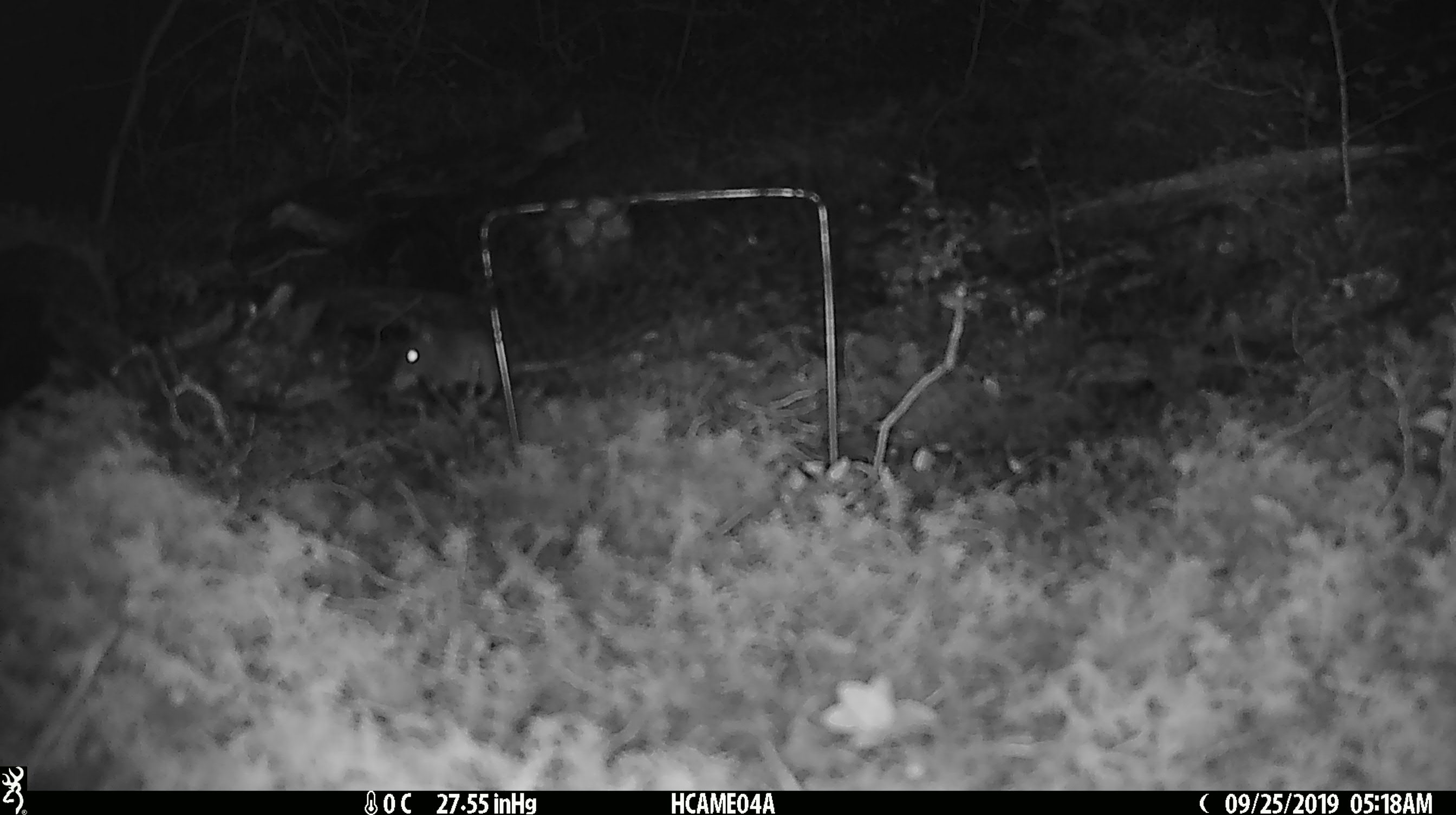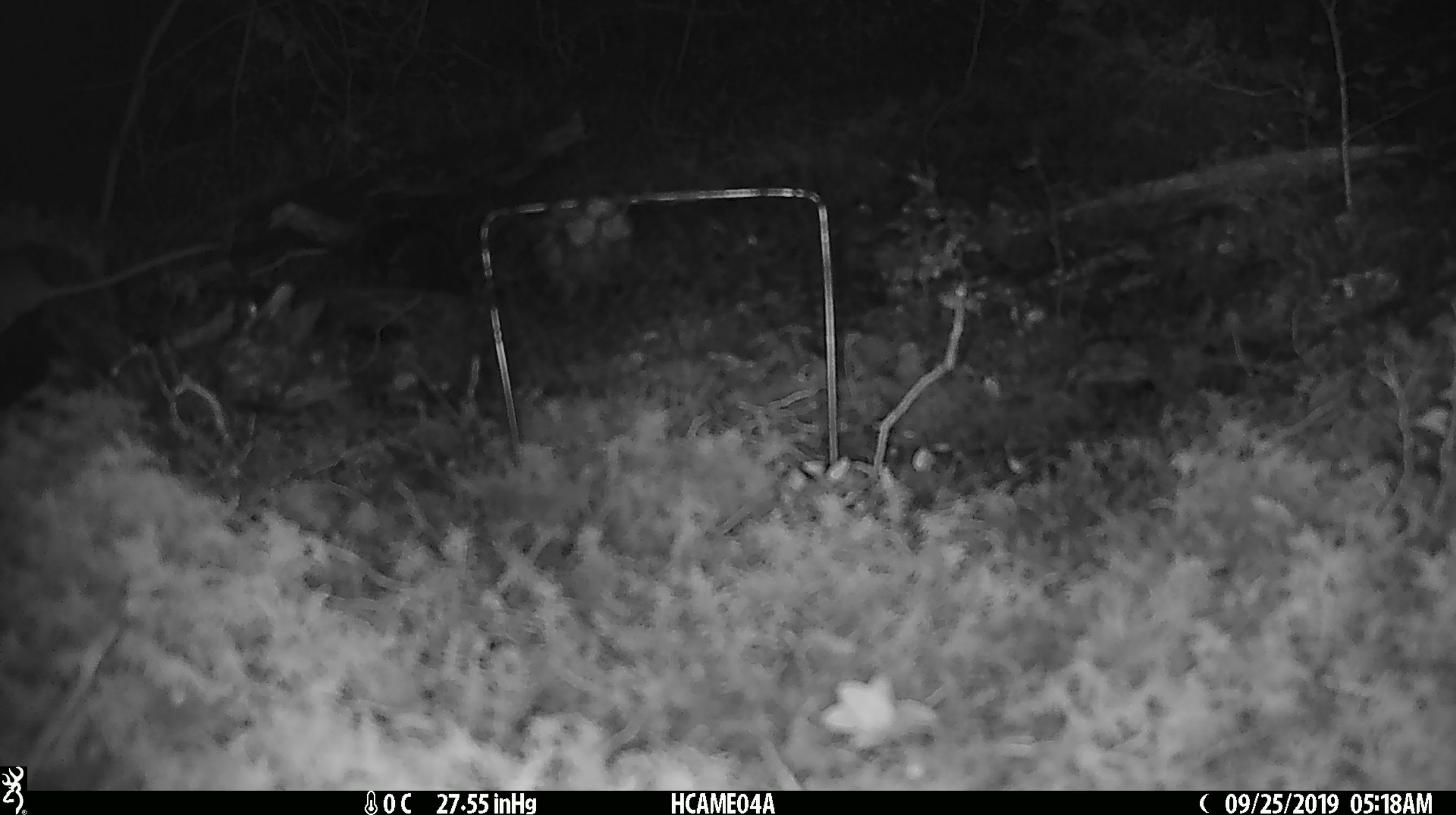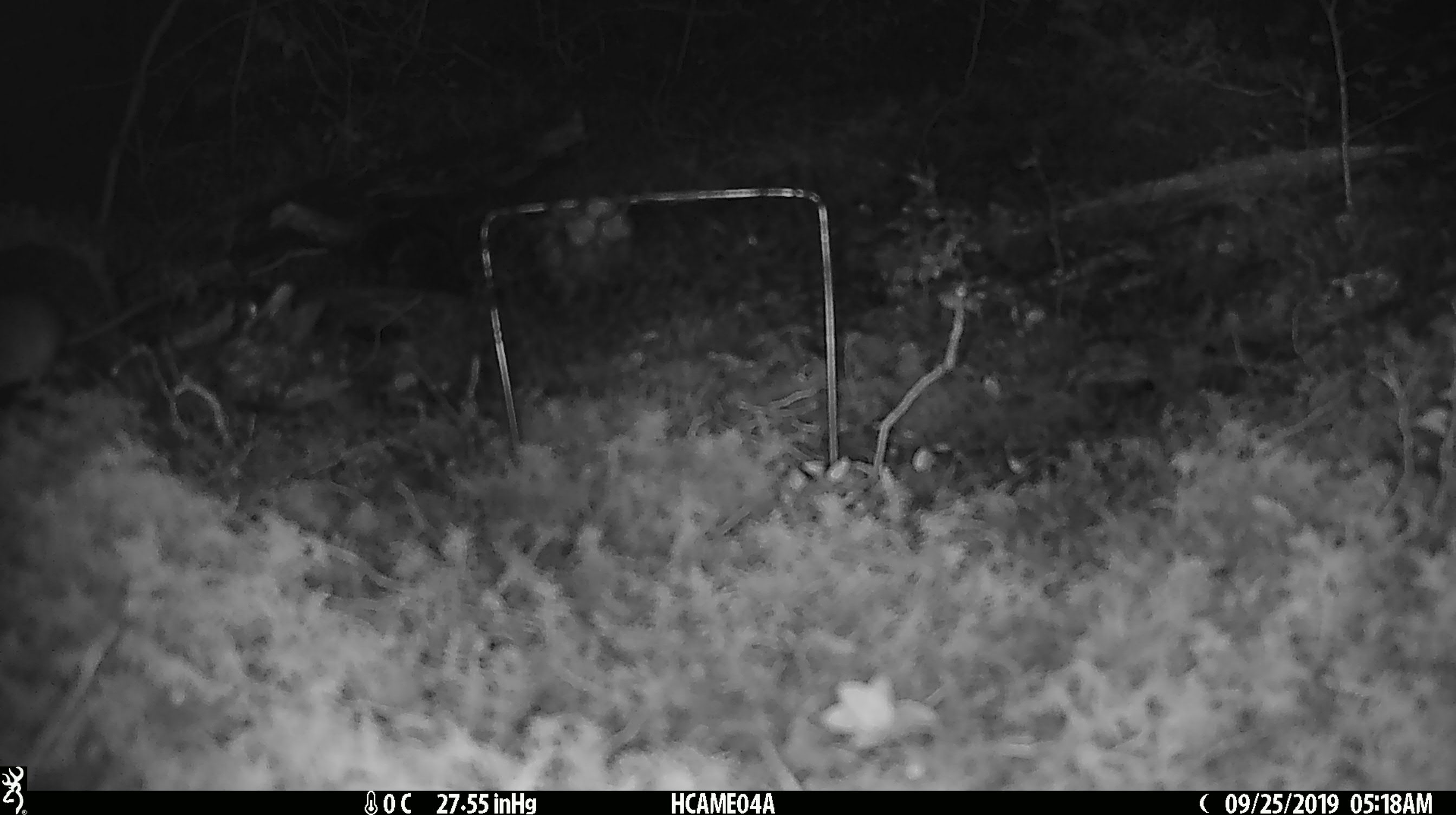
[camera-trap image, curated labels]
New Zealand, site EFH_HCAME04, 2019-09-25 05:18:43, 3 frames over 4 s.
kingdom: Animalia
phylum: Chordata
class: Mammalia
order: Rodentia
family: Muridae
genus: Mus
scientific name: Mus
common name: mouse